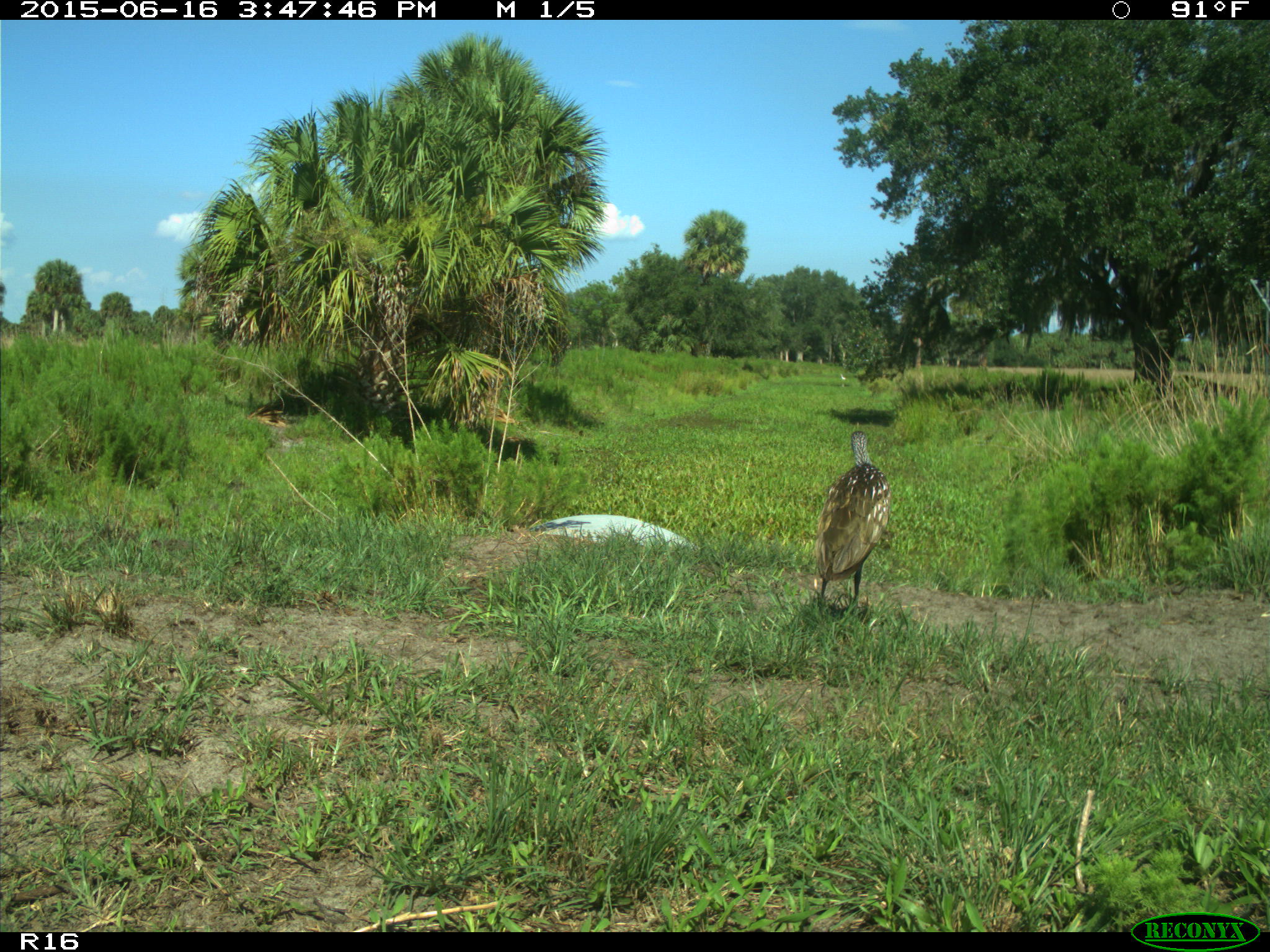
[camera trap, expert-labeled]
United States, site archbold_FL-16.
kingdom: Animalia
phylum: Chordata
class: Mammalia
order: Artiodactyla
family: Bovidae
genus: Bos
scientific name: Bos taurus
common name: domestic cow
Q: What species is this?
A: Bos taurus (domestic cow).